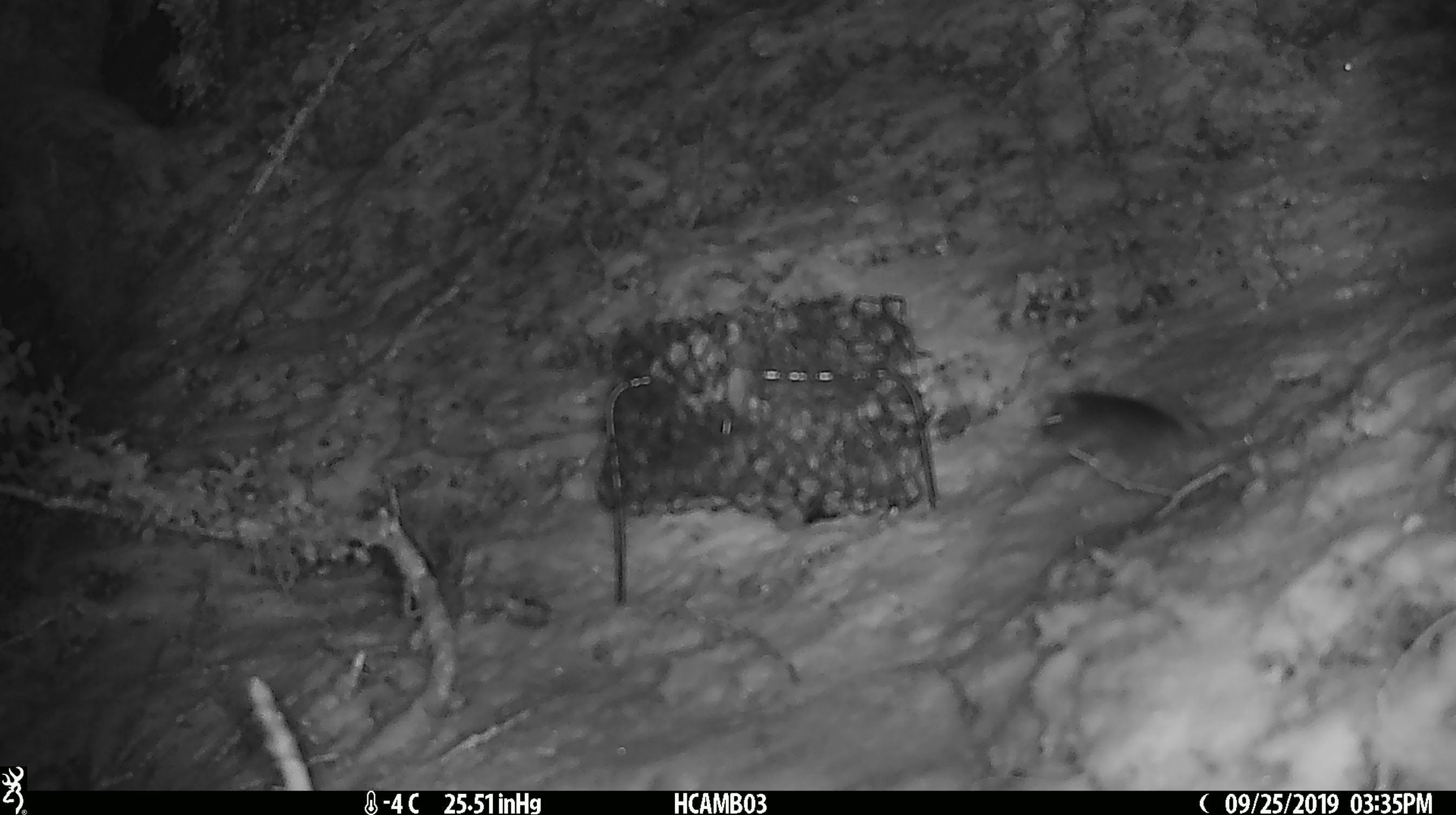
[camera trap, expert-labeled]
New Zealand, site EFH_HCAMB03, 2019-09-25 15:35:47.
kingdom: Animalia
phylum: Chordata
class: Mammalia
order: Rodentia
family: Muridae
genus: Mus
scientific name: Mus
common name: mouse